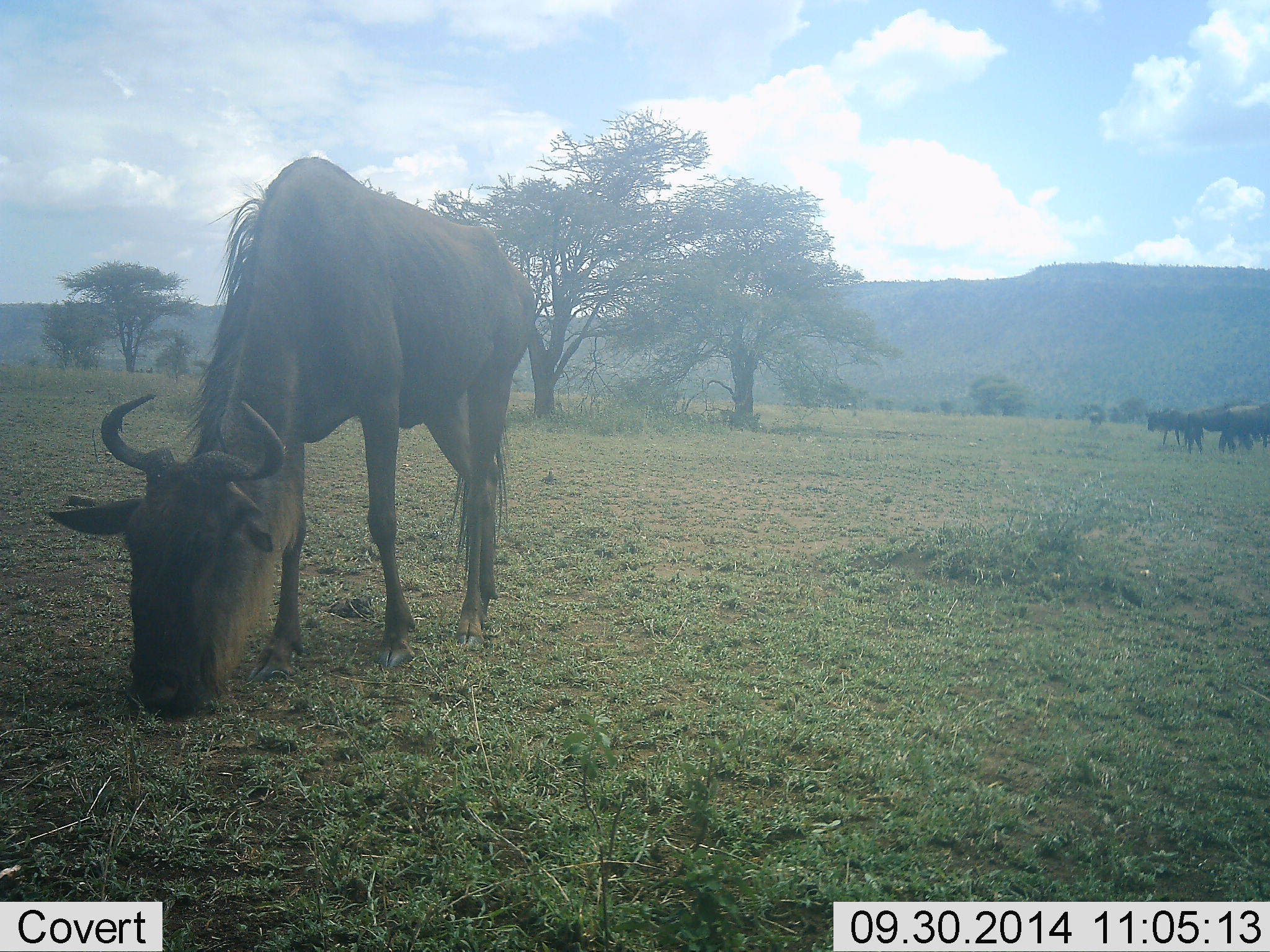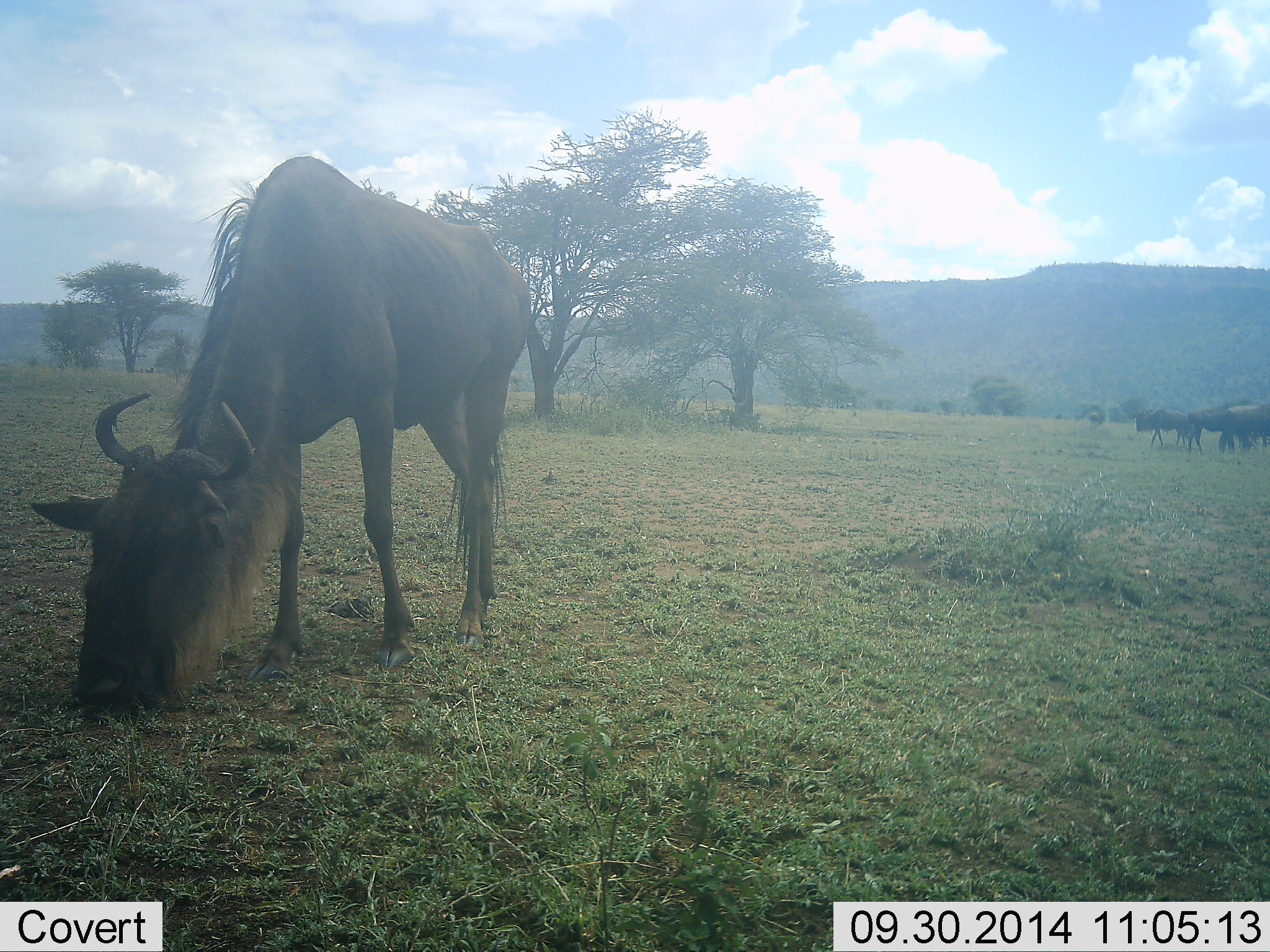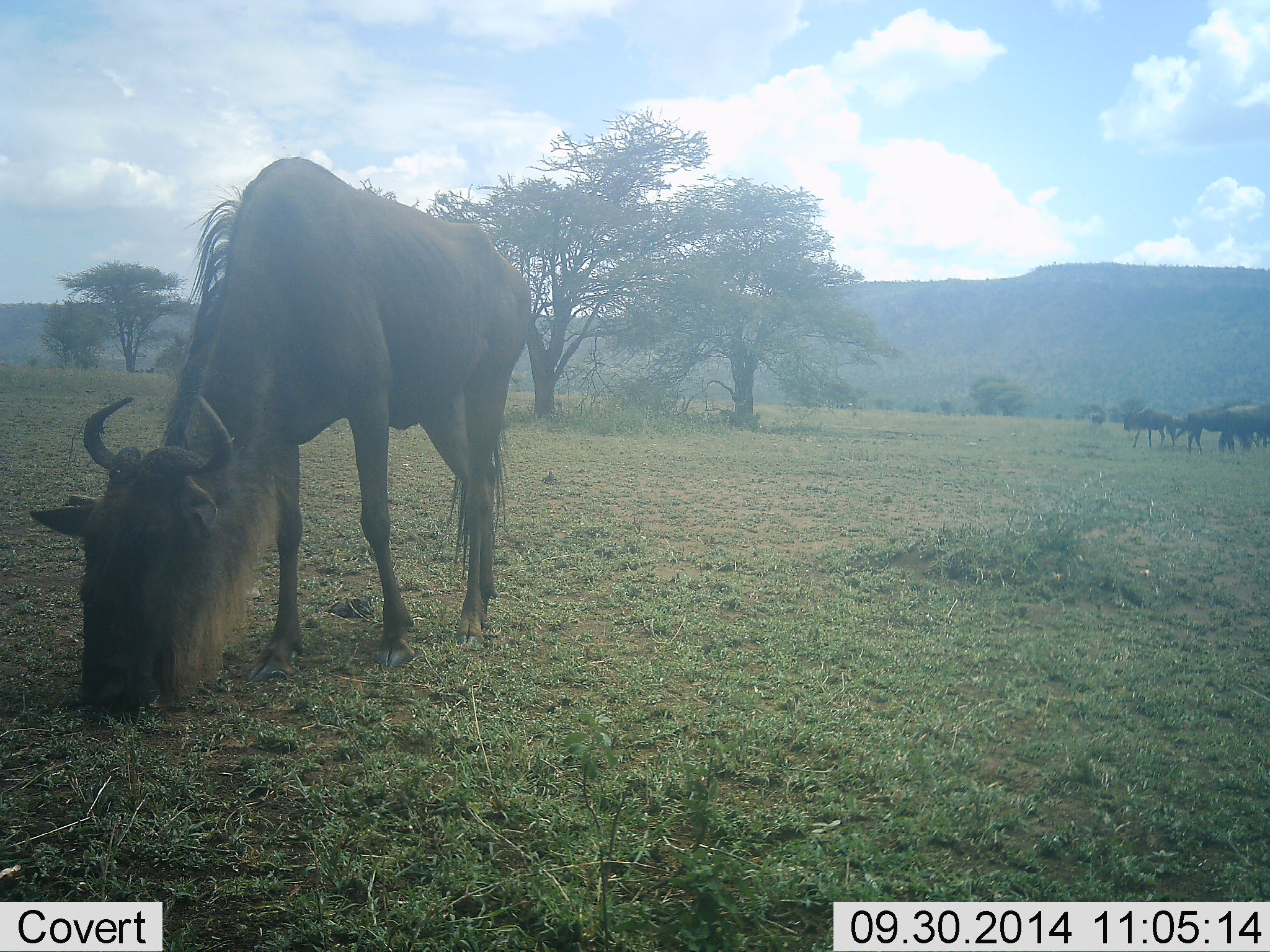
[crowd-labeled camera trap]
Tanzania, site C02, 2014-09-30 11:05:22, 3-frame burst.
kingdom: Animalia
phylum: Chordata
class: Mammalia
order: Artiodactyla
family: Bovidae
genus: Connochaetes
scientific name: Connochaetes taurinus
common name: blue wildebeest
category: wildebeest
Wildebeest (blue wildebeest) (Connochaetes taurinus), count 4. Behavior (volunteer vote fractions): standing 30%, resting 10%, moving 20%, interacting 0%. Young present (vote fraction): 0%. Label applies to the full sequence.